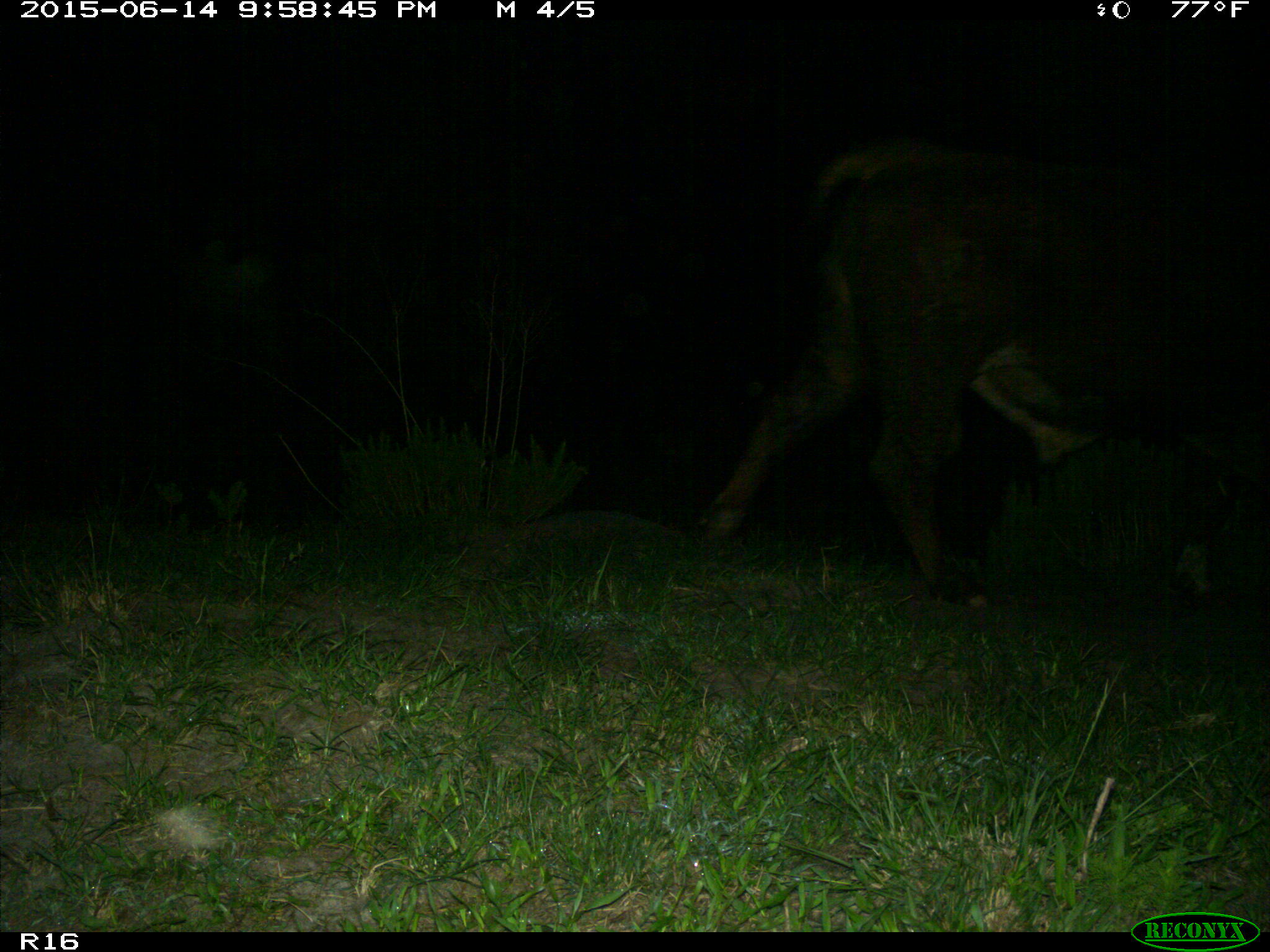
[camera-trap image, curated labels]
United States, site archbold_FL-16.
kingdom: Animalia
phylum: Chordata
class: Mammalia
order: Artiodactyla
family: Bovidae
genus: Bos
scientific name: Bos taurus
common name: domestic cow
Bos taurus (domestic cow).